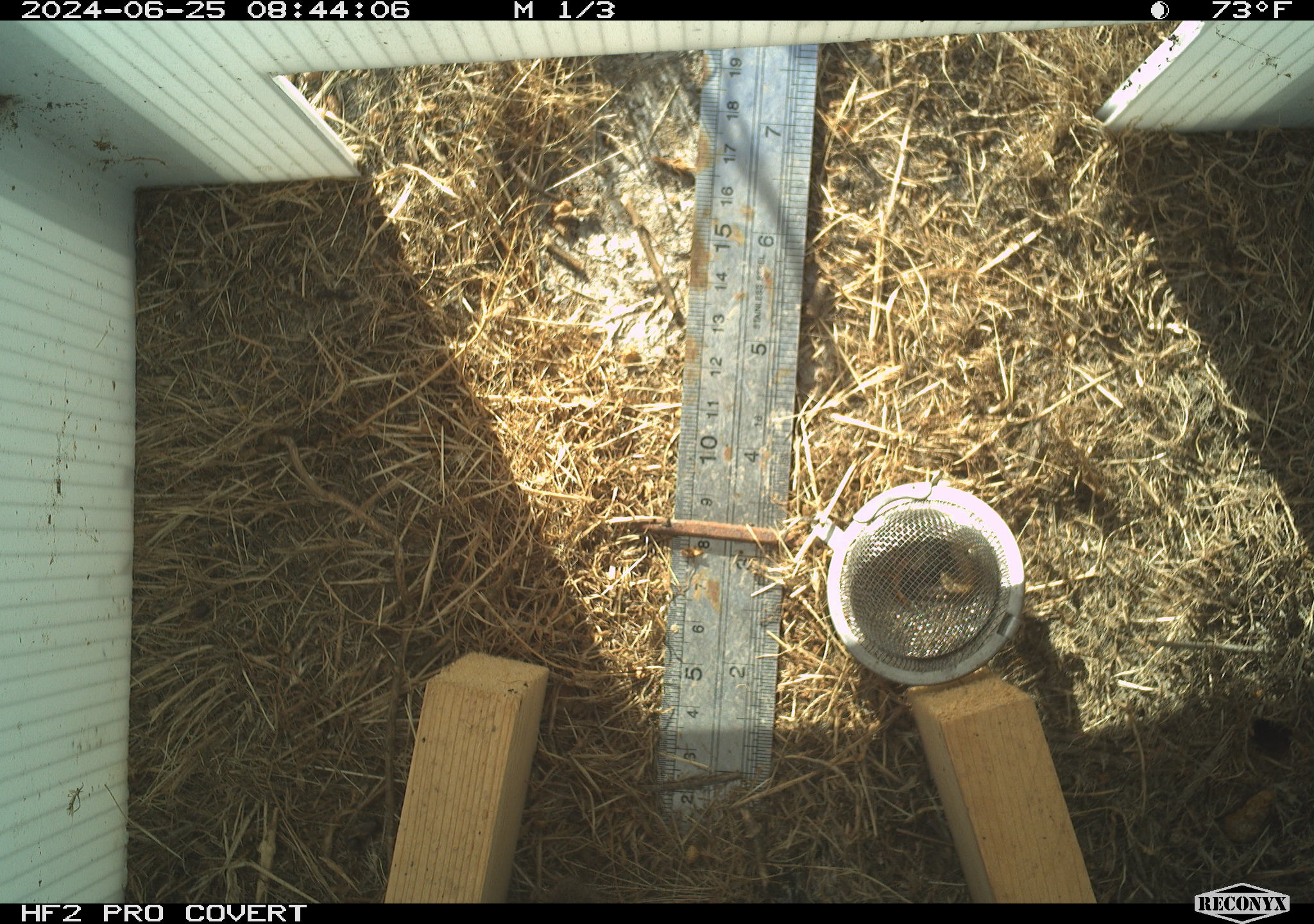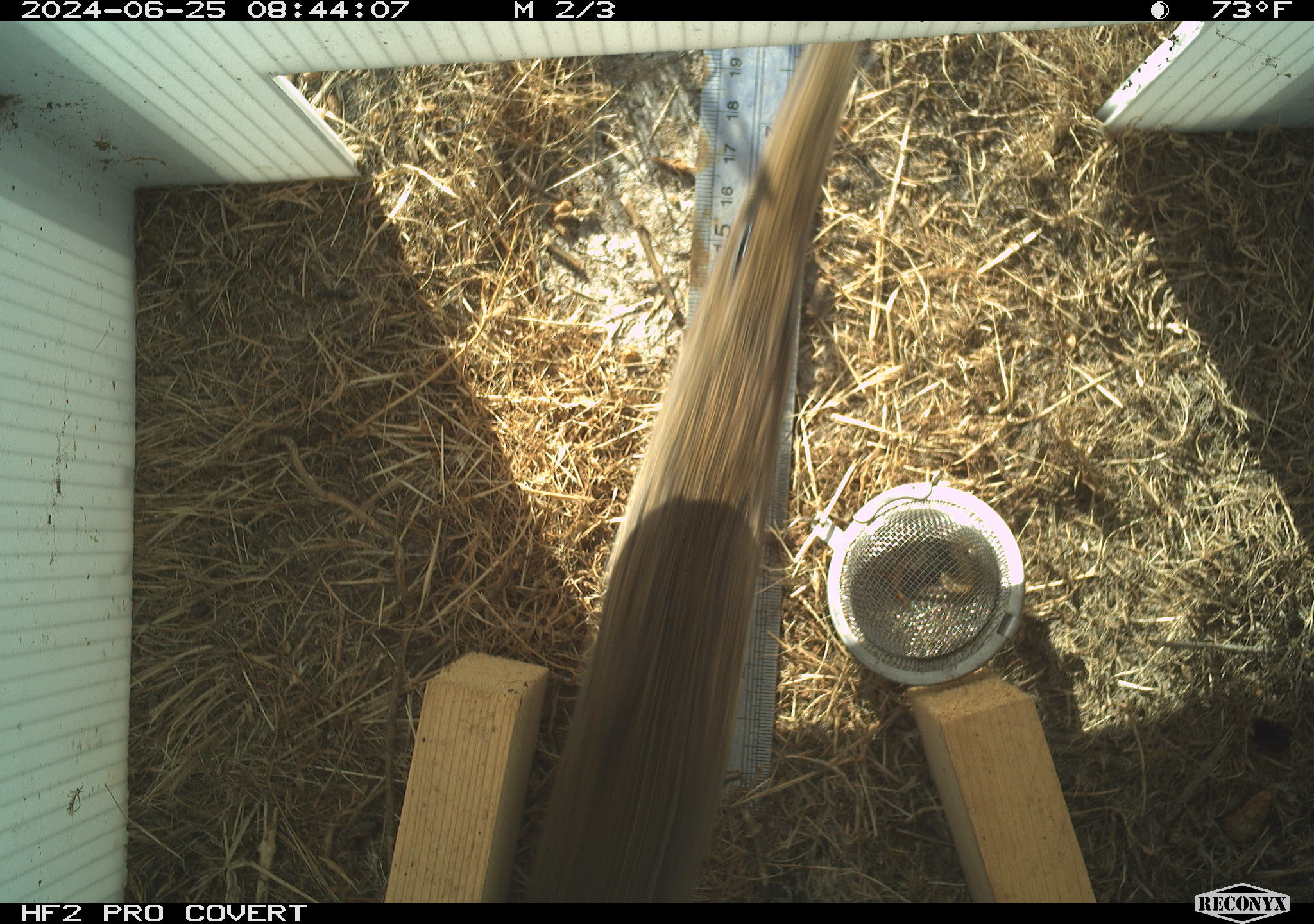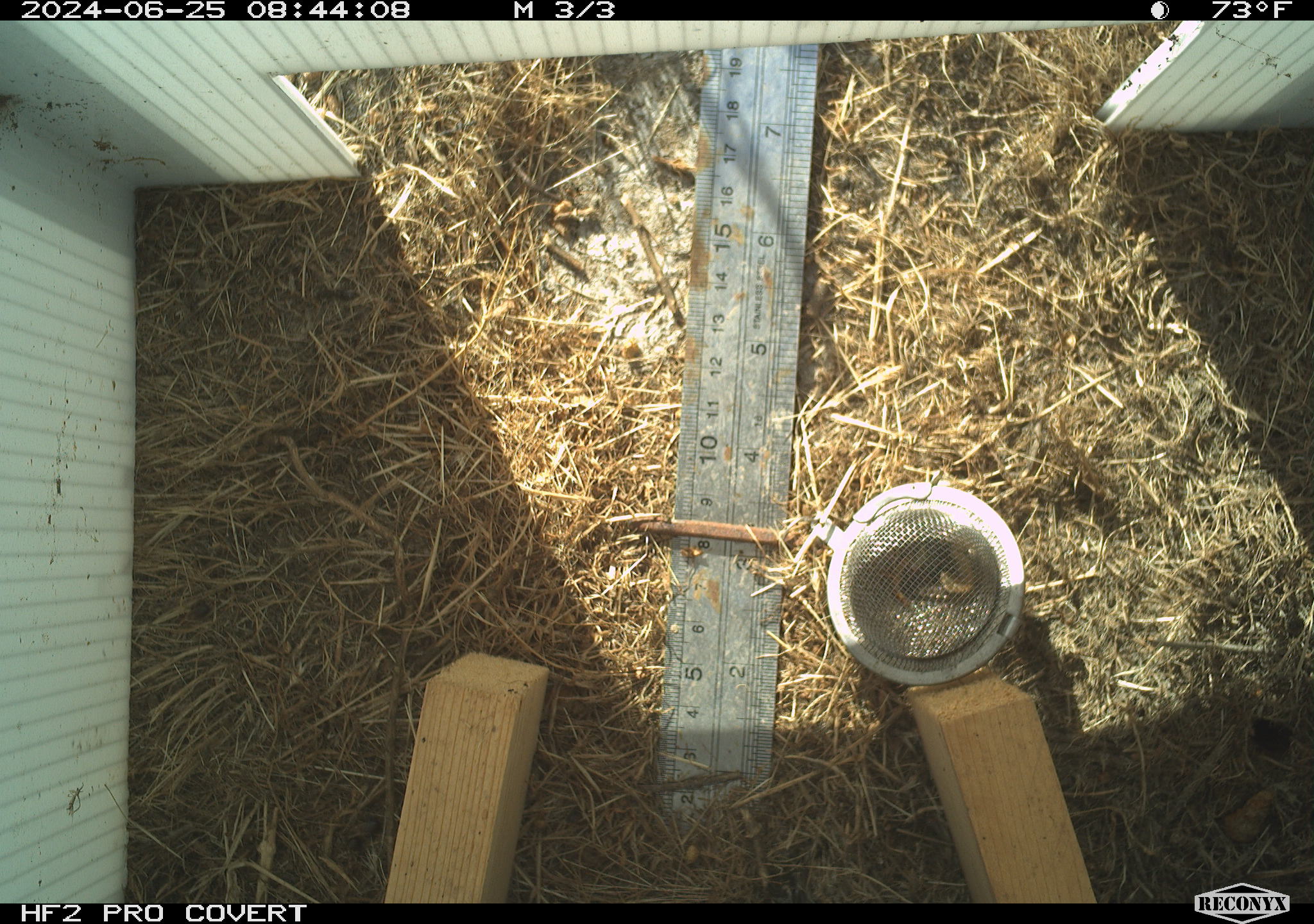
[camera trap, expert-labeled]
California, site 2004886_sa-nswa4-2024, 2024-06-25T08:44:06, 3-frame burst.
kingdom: Animalia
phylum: Chordata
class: Mammalia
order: Rodentia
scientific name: Rodentia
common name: rodent